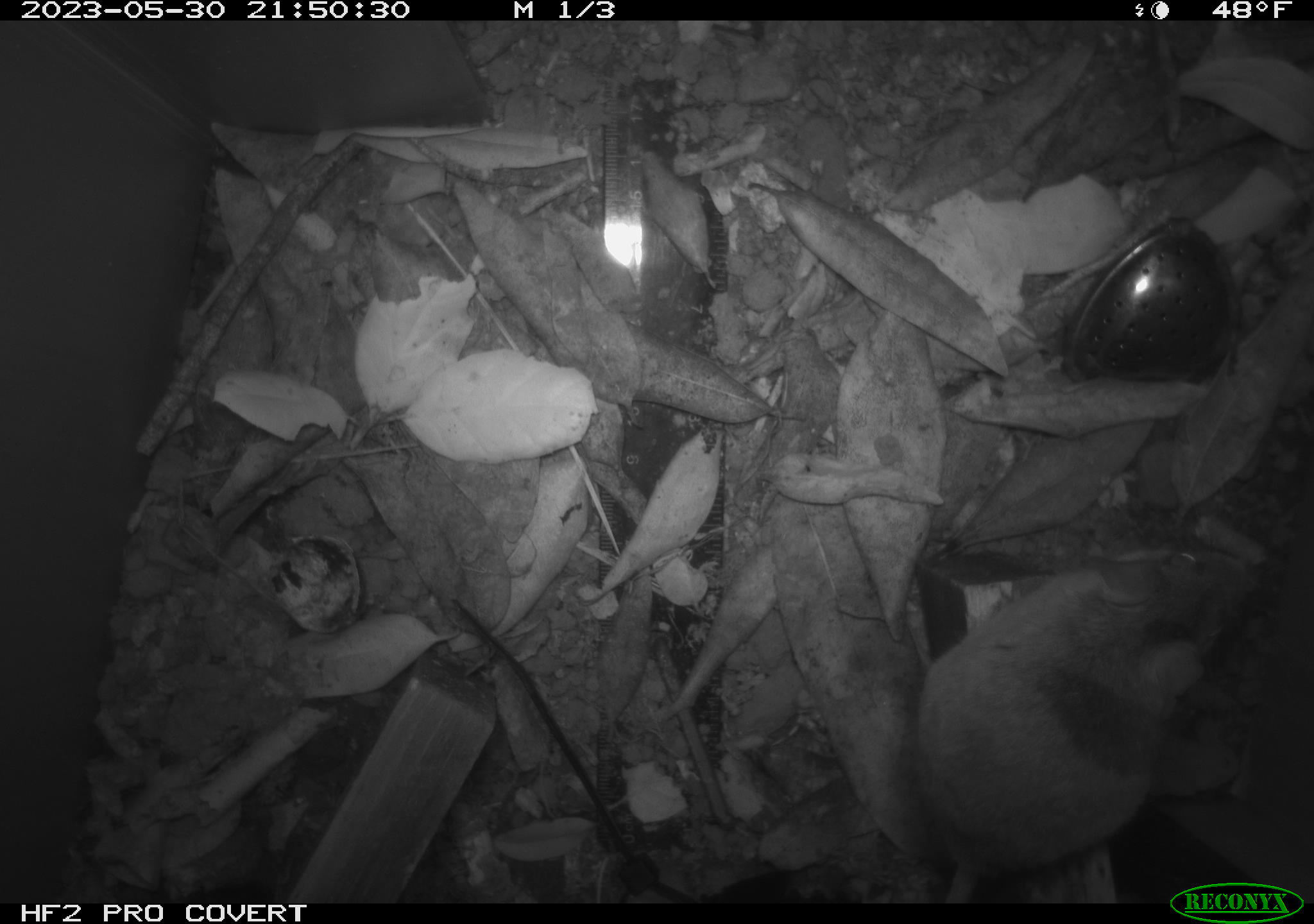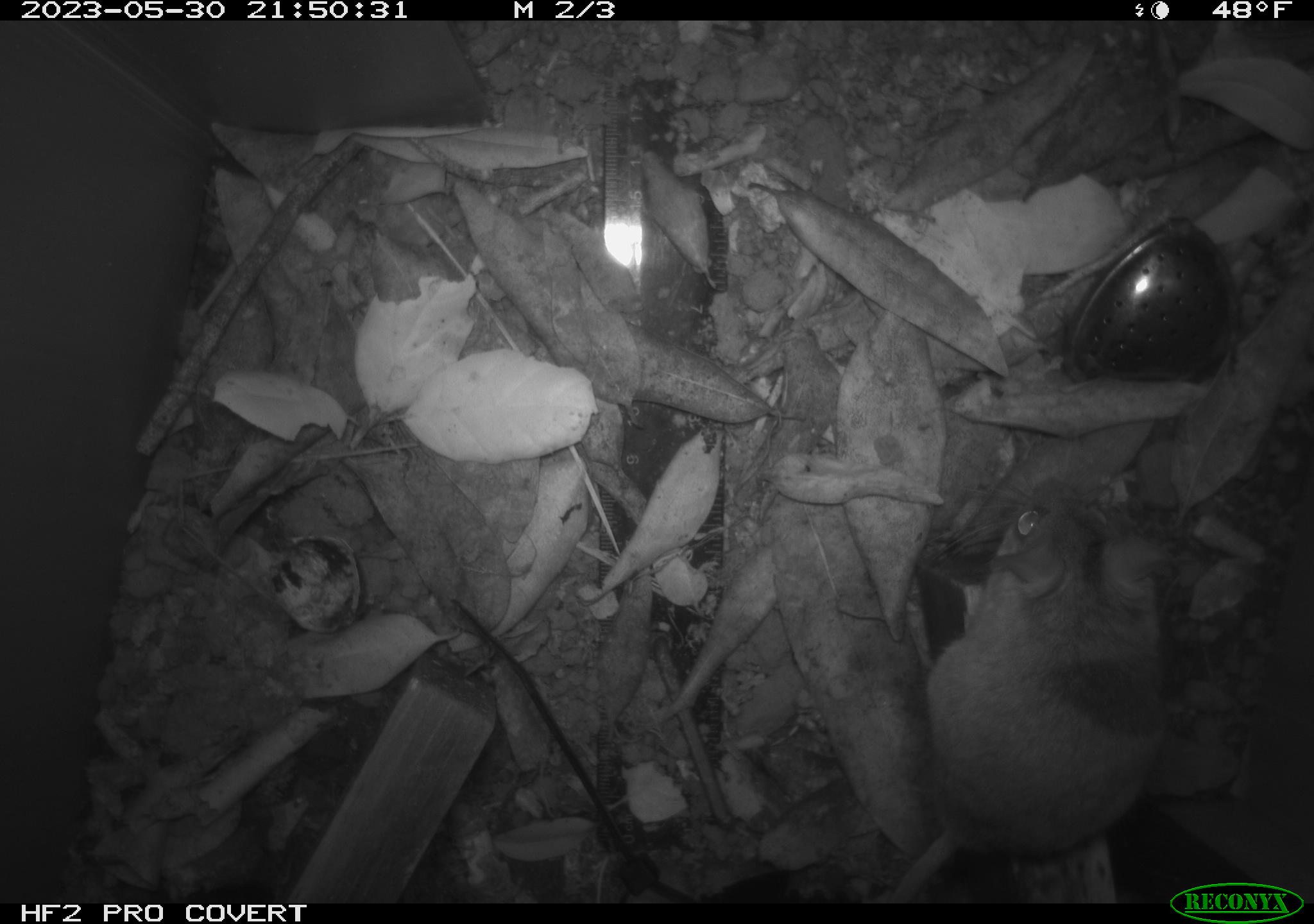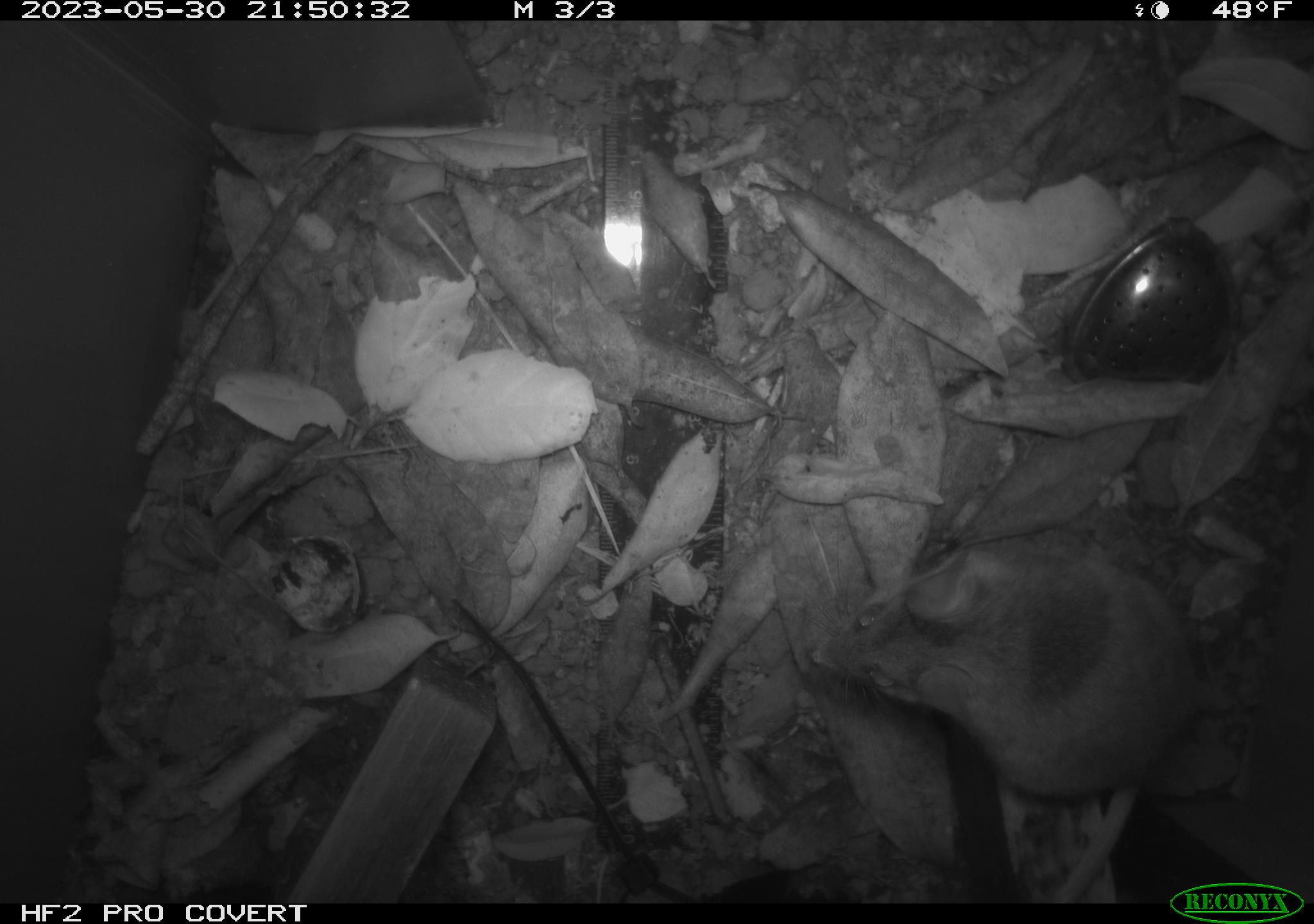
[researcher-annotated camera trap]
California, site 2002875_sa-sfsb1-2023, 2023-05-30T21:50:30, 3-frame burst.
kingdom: Animalia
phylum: Chordata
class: Mammalia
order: Rodentia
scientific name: Rodentia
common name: mouse species